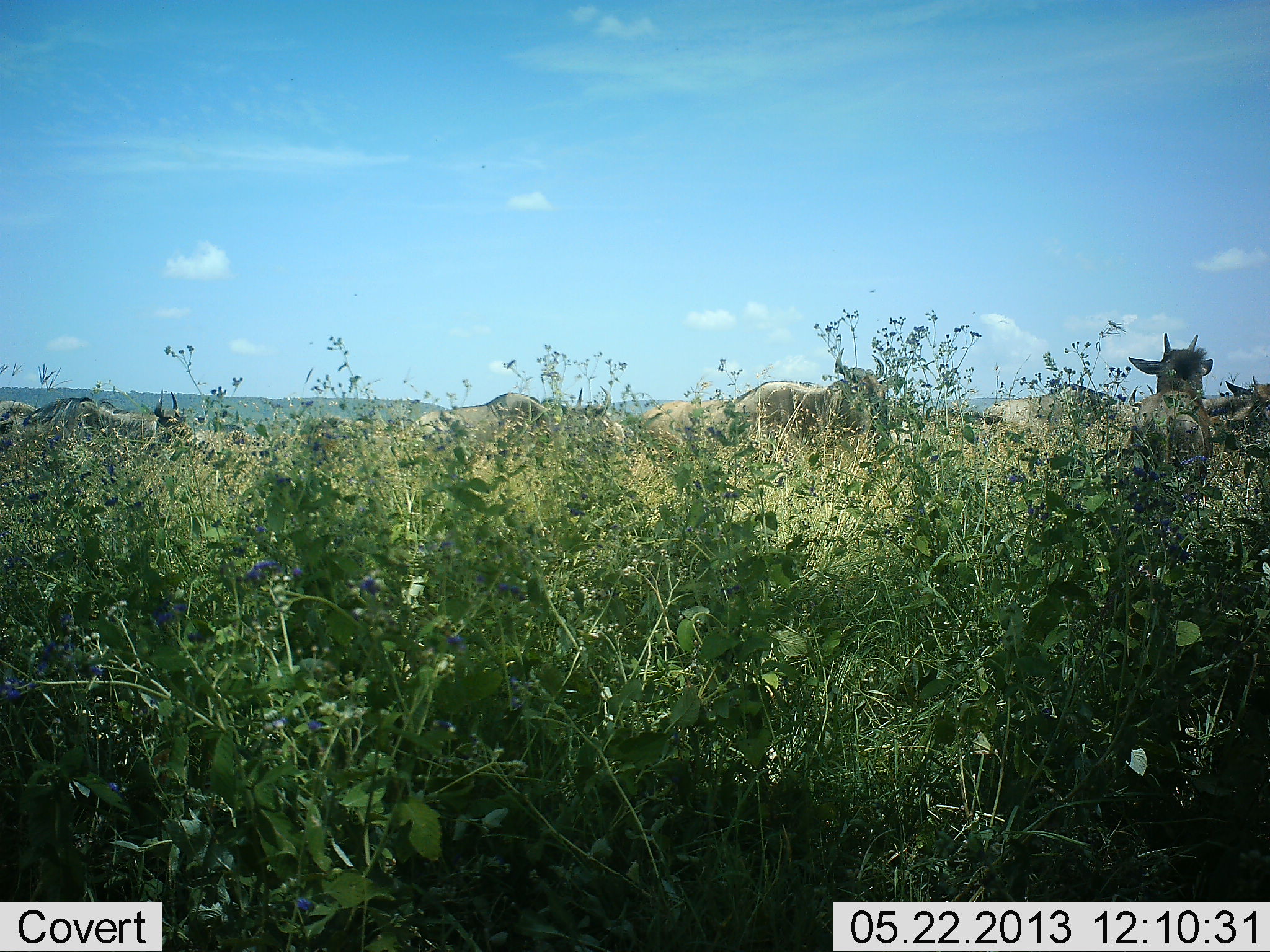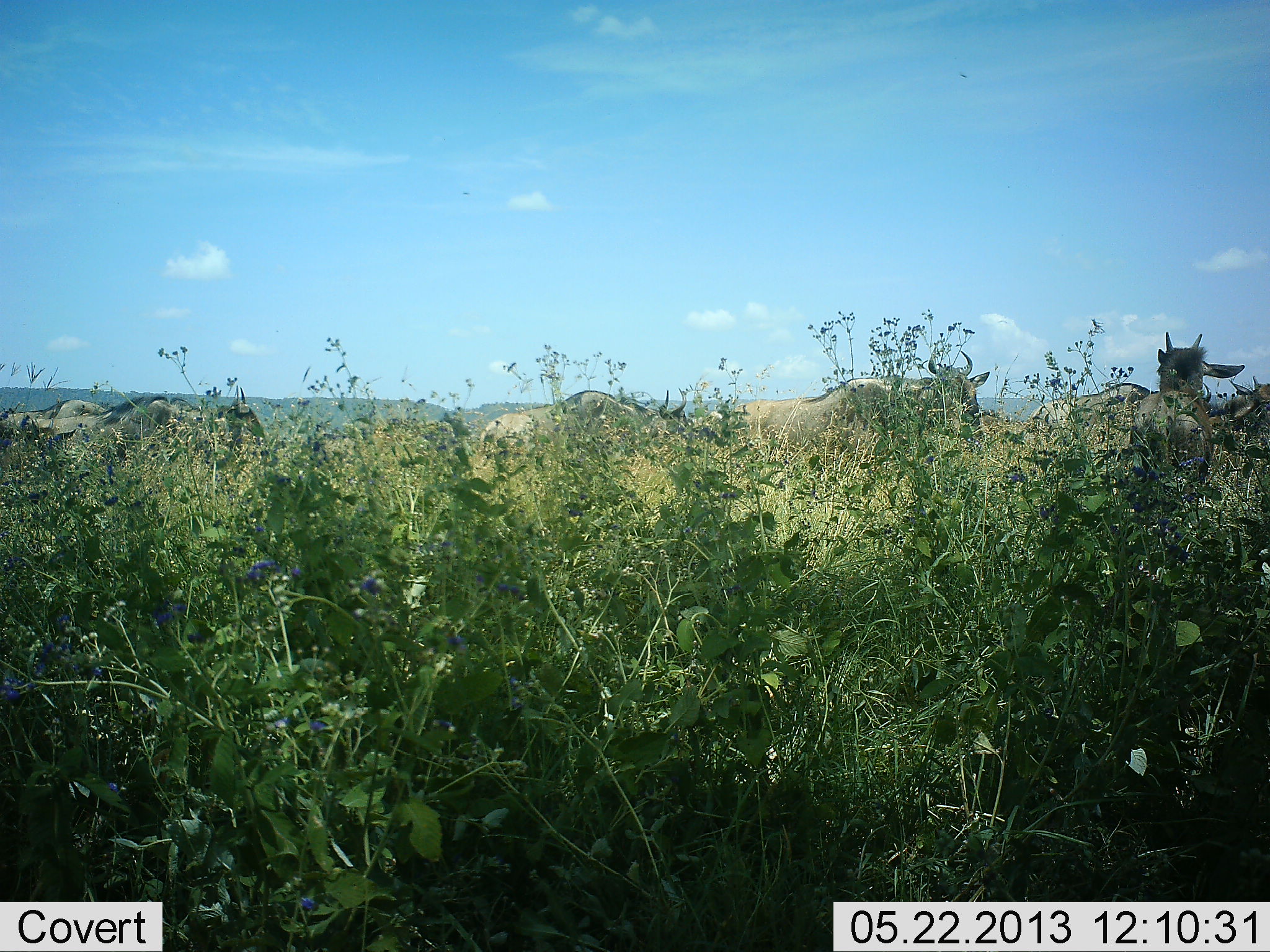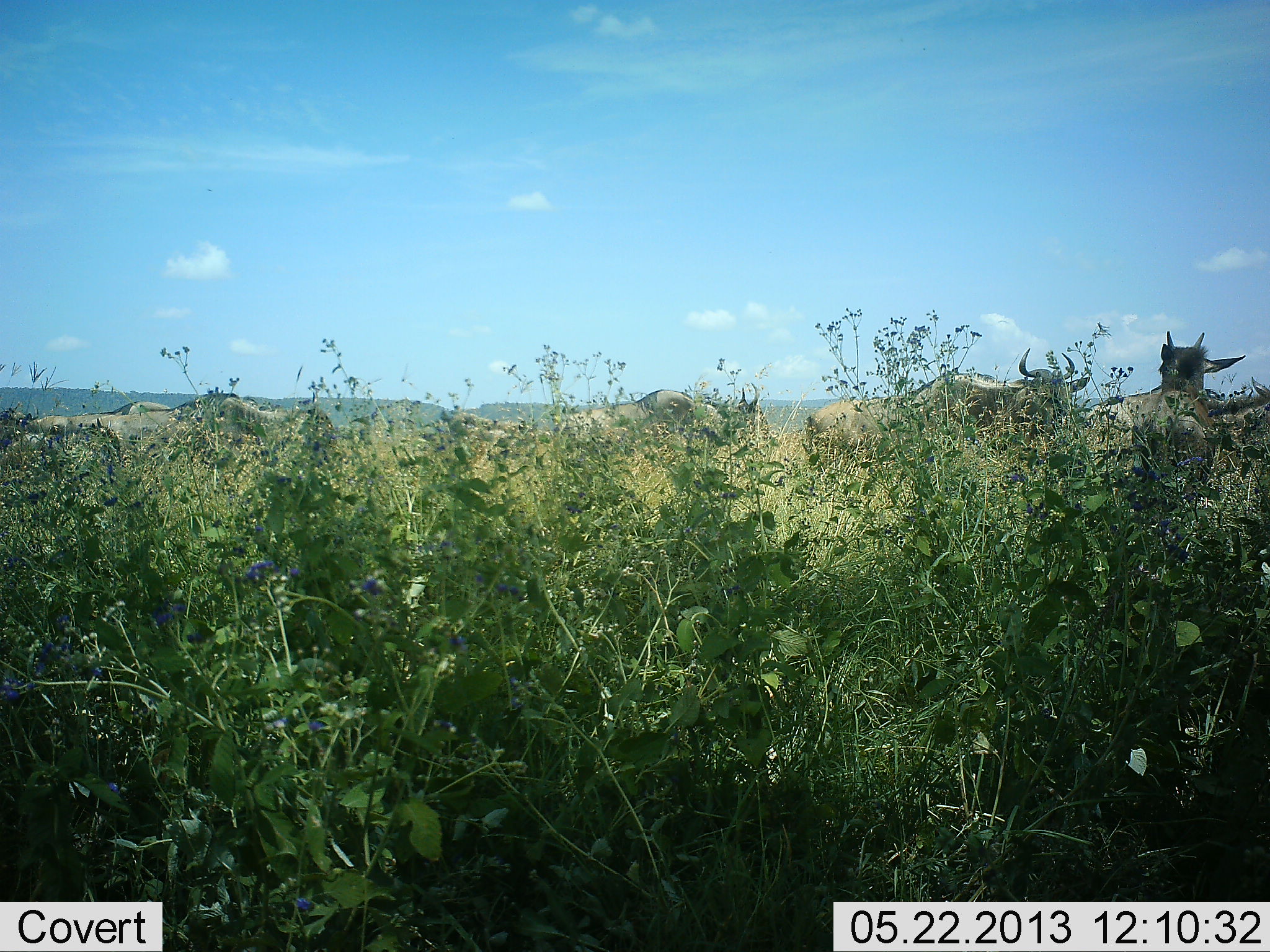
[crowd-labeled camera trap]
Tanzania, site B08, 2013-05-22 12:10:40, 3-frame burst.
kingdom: Animalia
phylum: Chordata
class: Mammalia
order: Artiodactyla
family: Bovidae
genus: Connochaetes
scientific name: Connochaetes taurinus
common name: blue wildebeest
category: wildebeest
Wildebeest (blue wildebeest) (Connochaetes taurinus), count 9. Behavior (volunteer vote fractions): standing 19%, resting 0%, moving 100%, interacting 0%. Young present (vote fraction): 4%. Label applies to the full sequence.